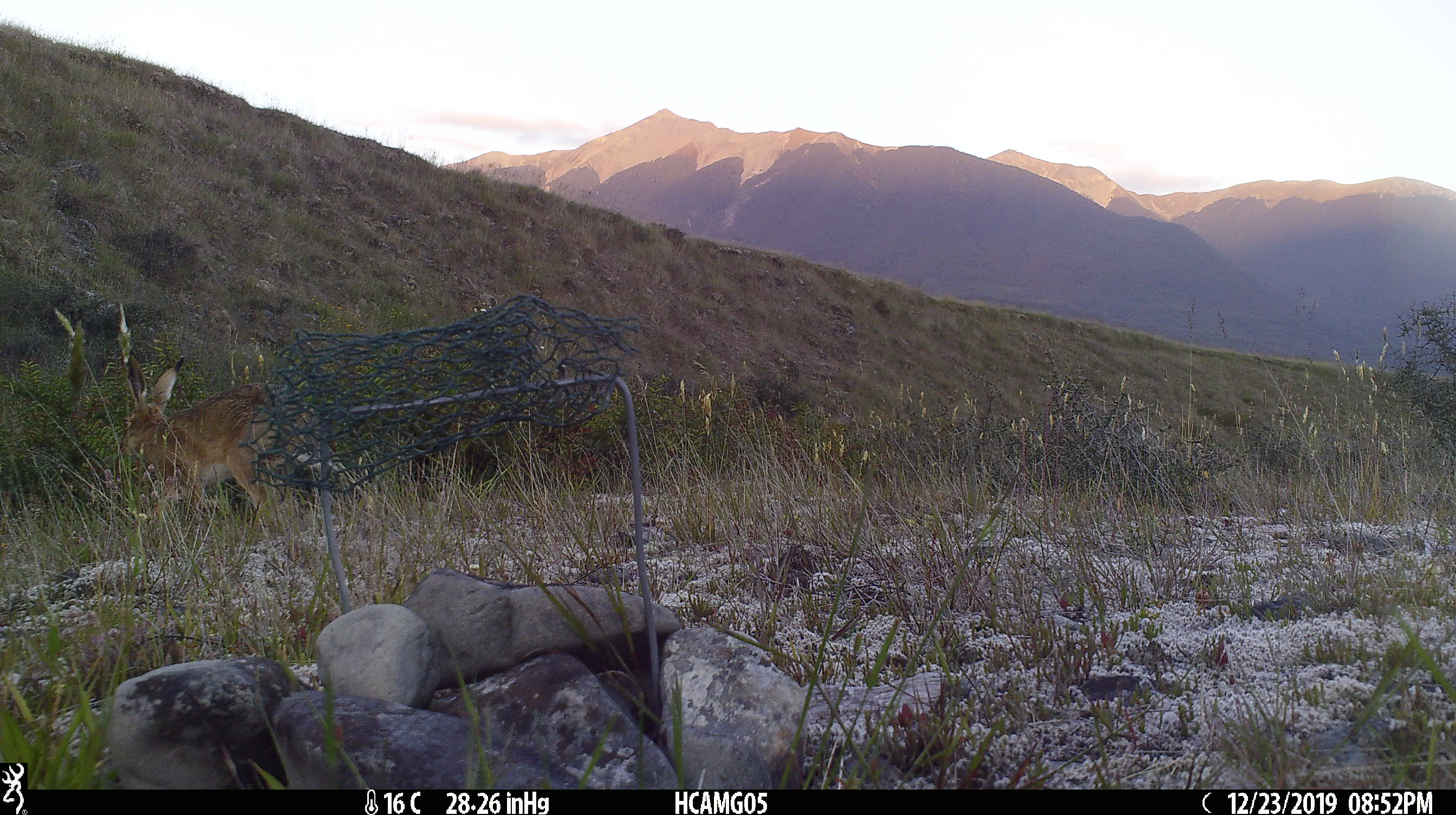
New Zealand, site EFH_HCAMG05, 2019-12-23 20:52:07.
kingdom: Animalia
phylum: Chordata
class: Mammalia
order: Lagomorpha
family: Leporidae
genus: Lepus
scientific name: Lepus europaeus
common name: brown hare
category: hare